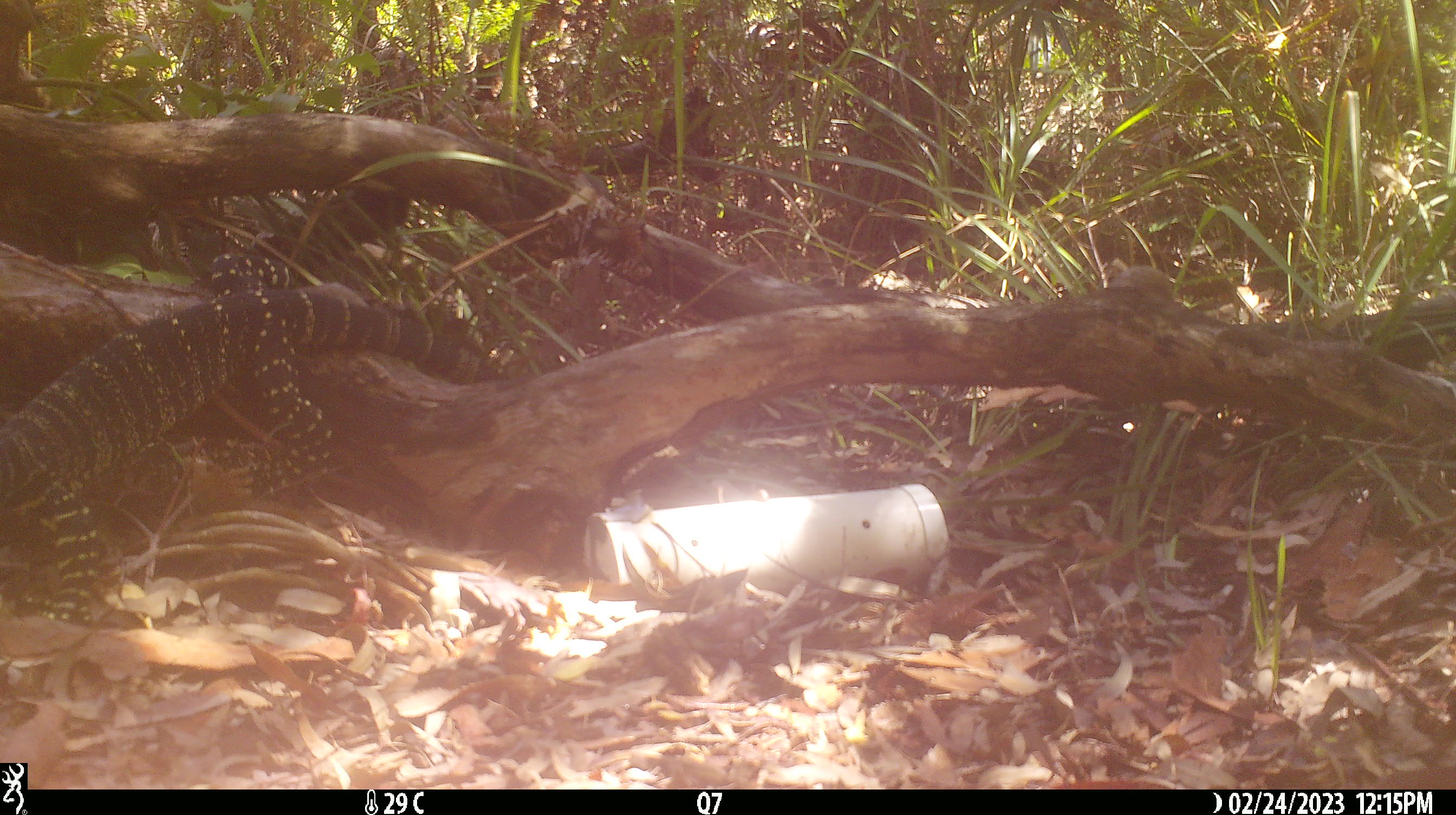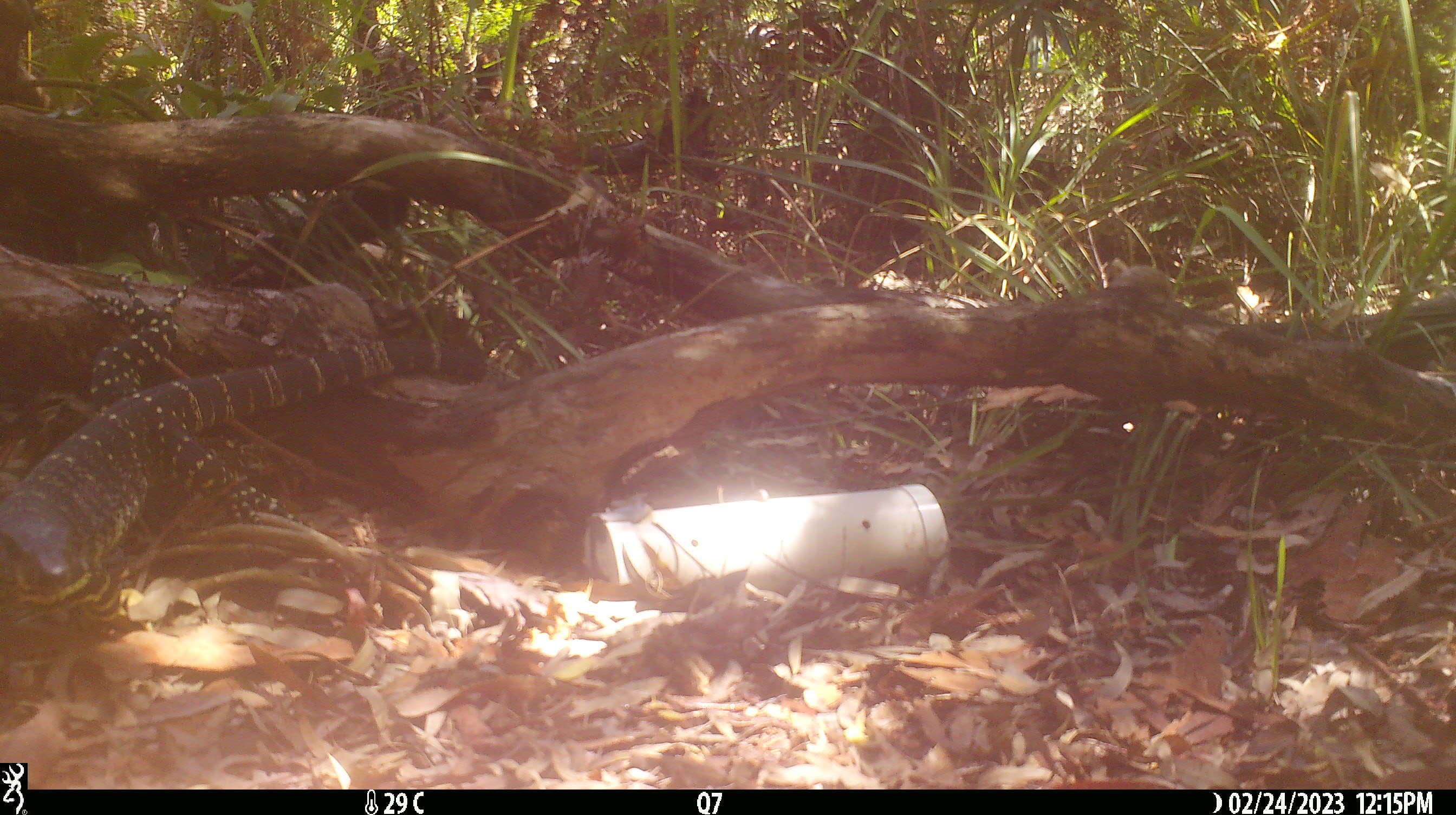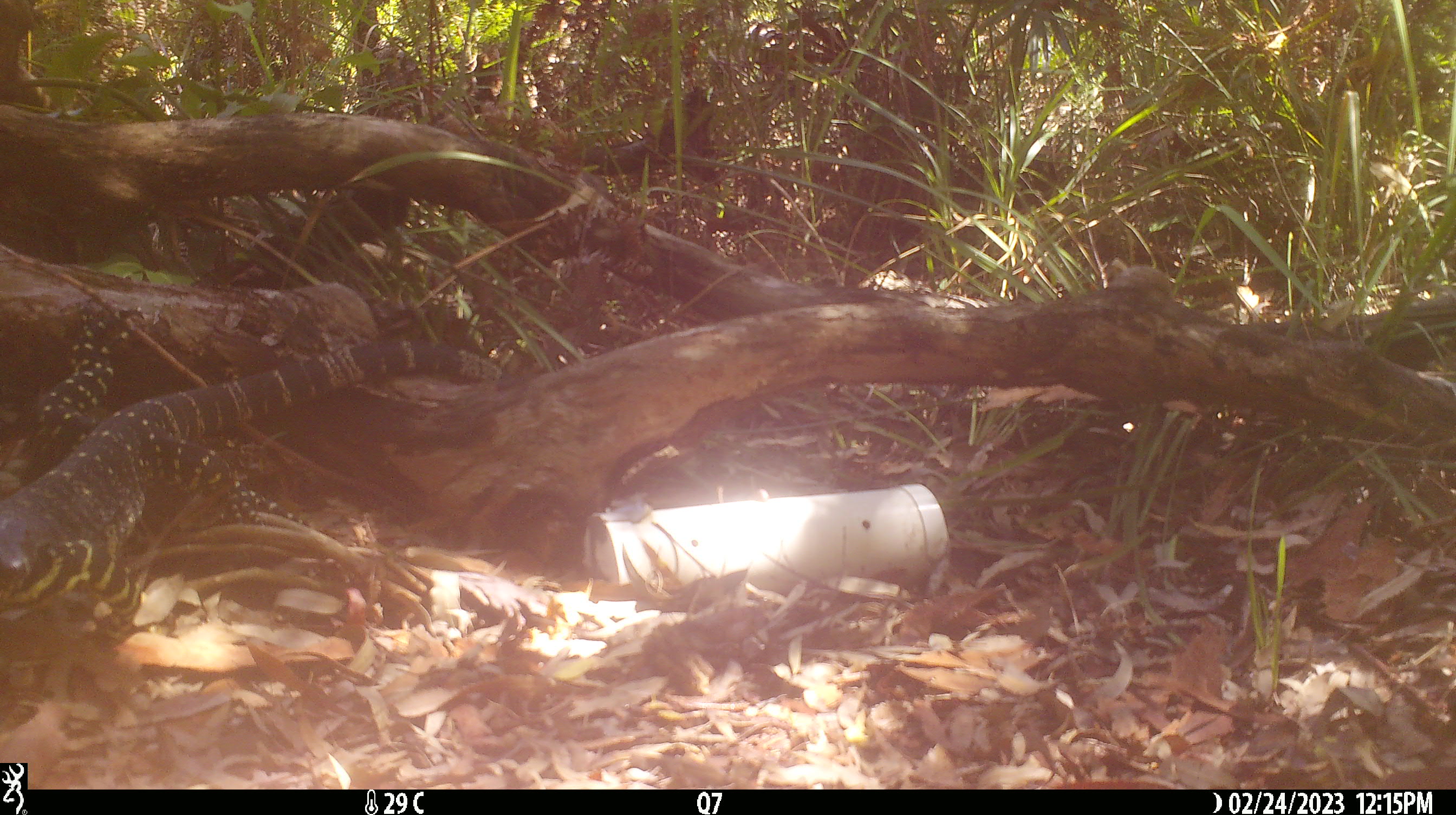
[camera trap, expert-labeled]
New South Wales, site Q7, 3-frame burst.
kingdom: Animalia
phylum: Chordata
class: Reptilia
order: Squamata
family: Varanidae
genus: Varanus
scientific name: Varanus varius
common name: lace monitor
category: goanna